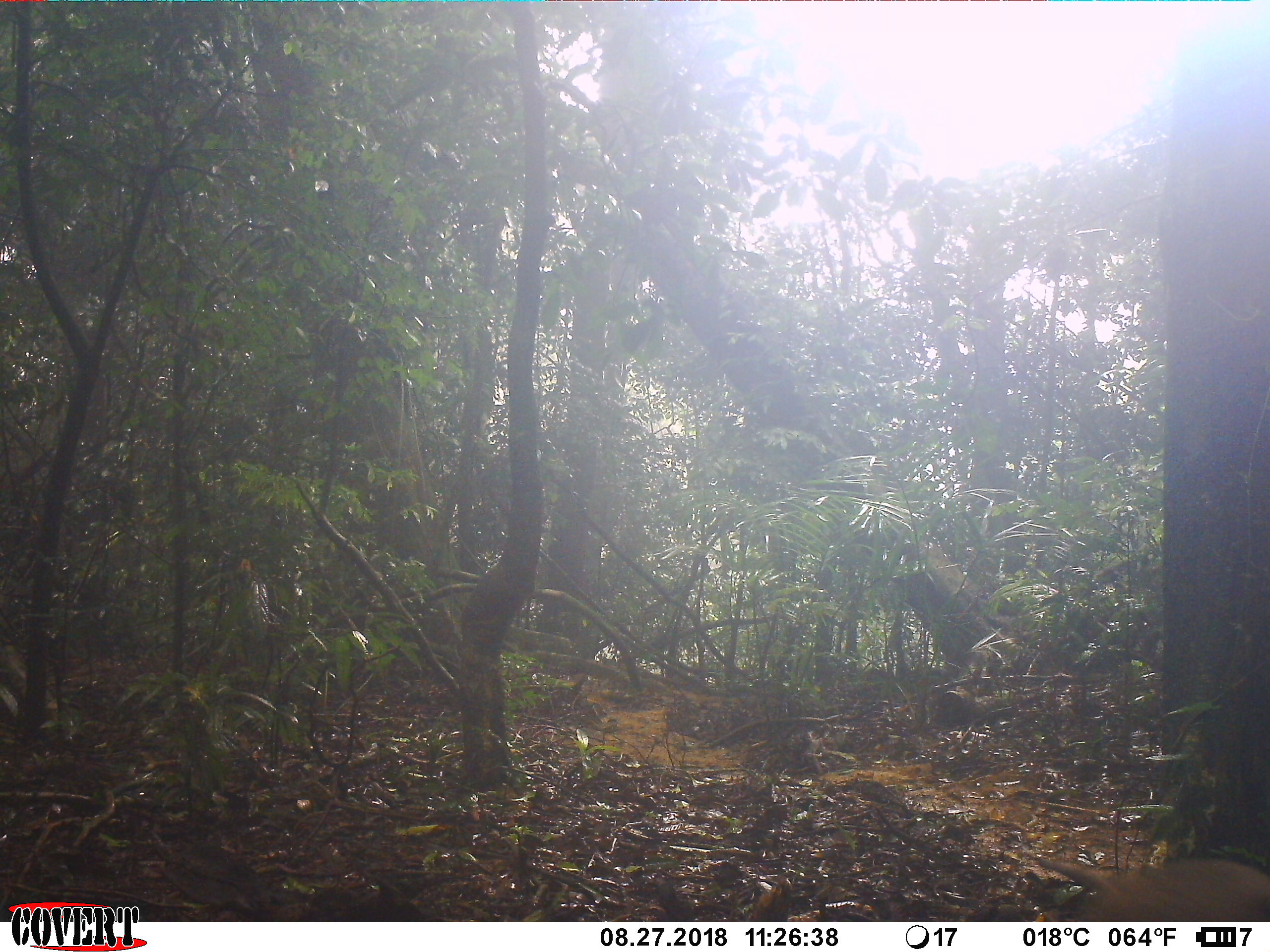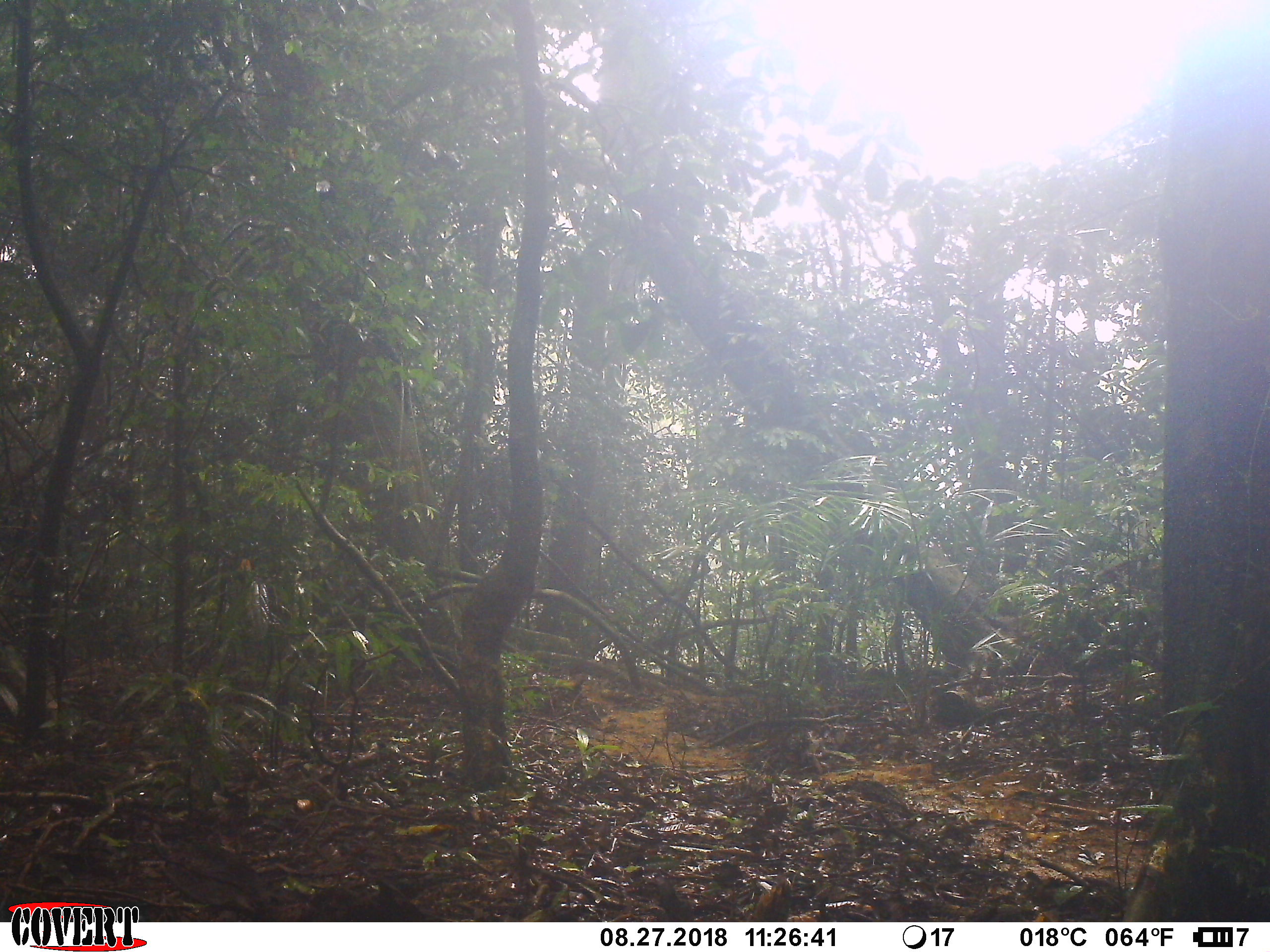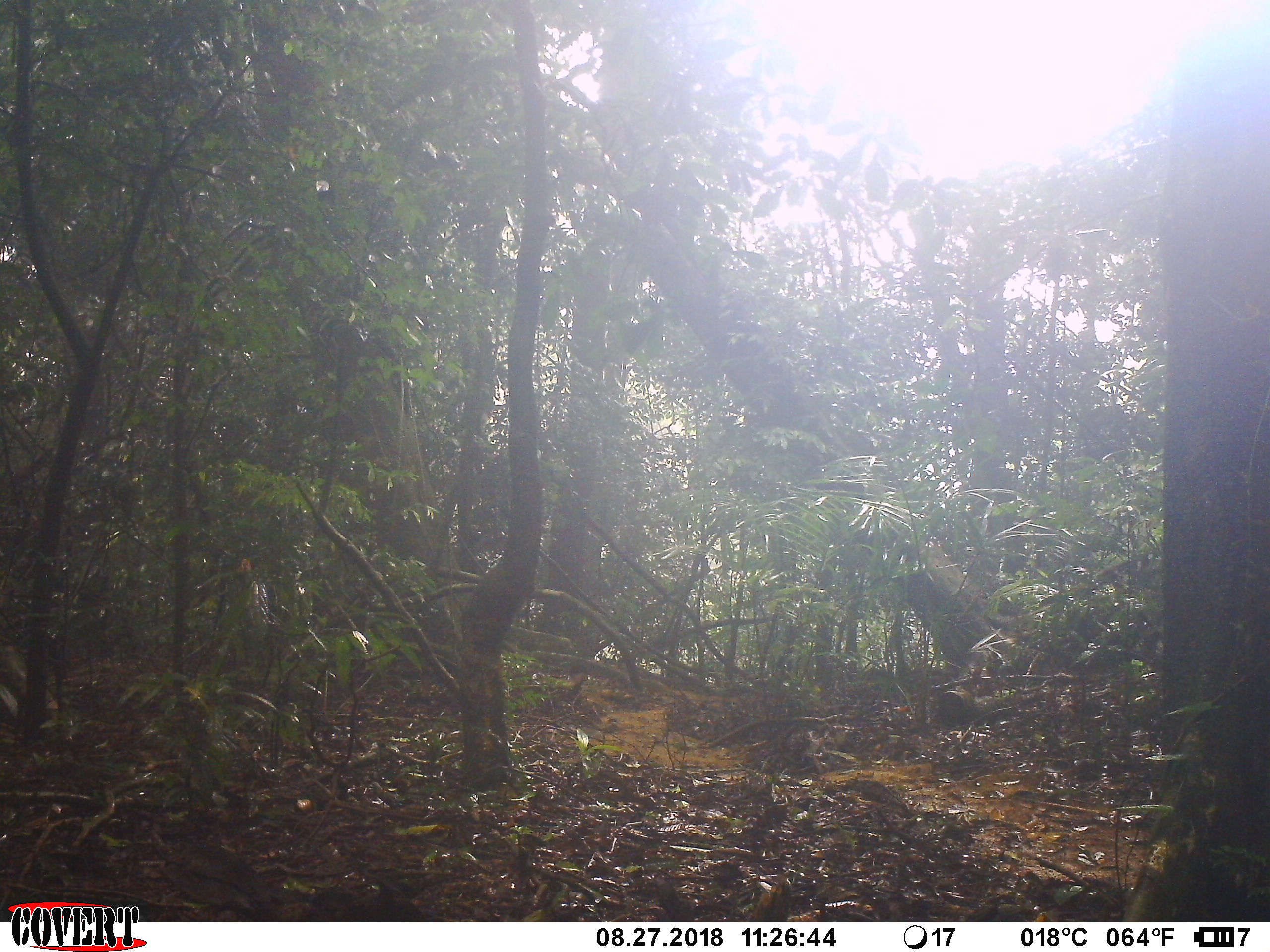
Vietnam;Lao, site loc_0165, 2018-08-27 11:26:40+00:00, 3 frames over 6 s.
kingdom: Animalia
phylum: Chordata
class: Mammalia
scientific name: Mammalia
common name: mammal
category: unidentified small mammal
Unidentified small mammal (mammal) (Mammalia). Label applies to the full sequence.